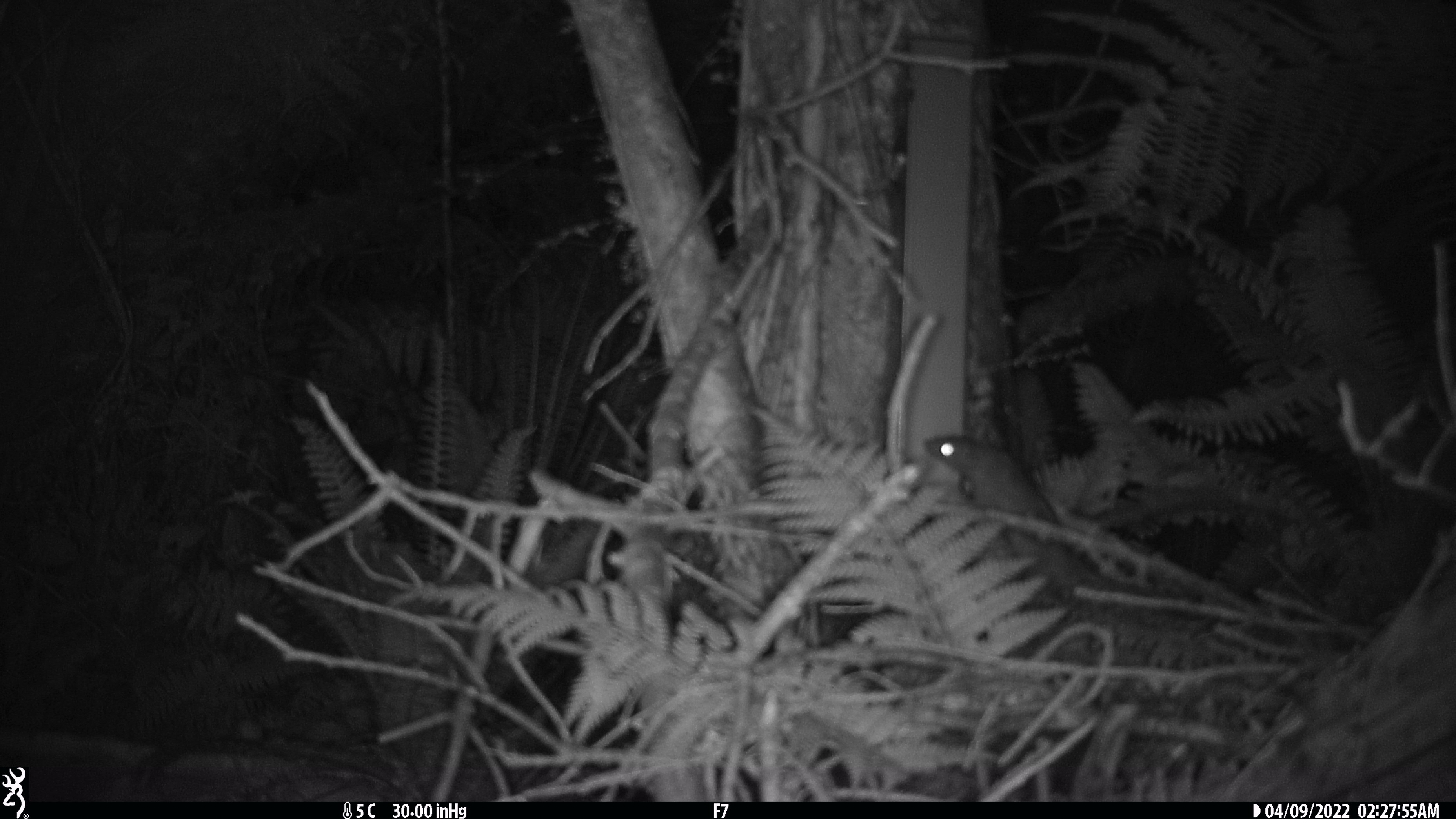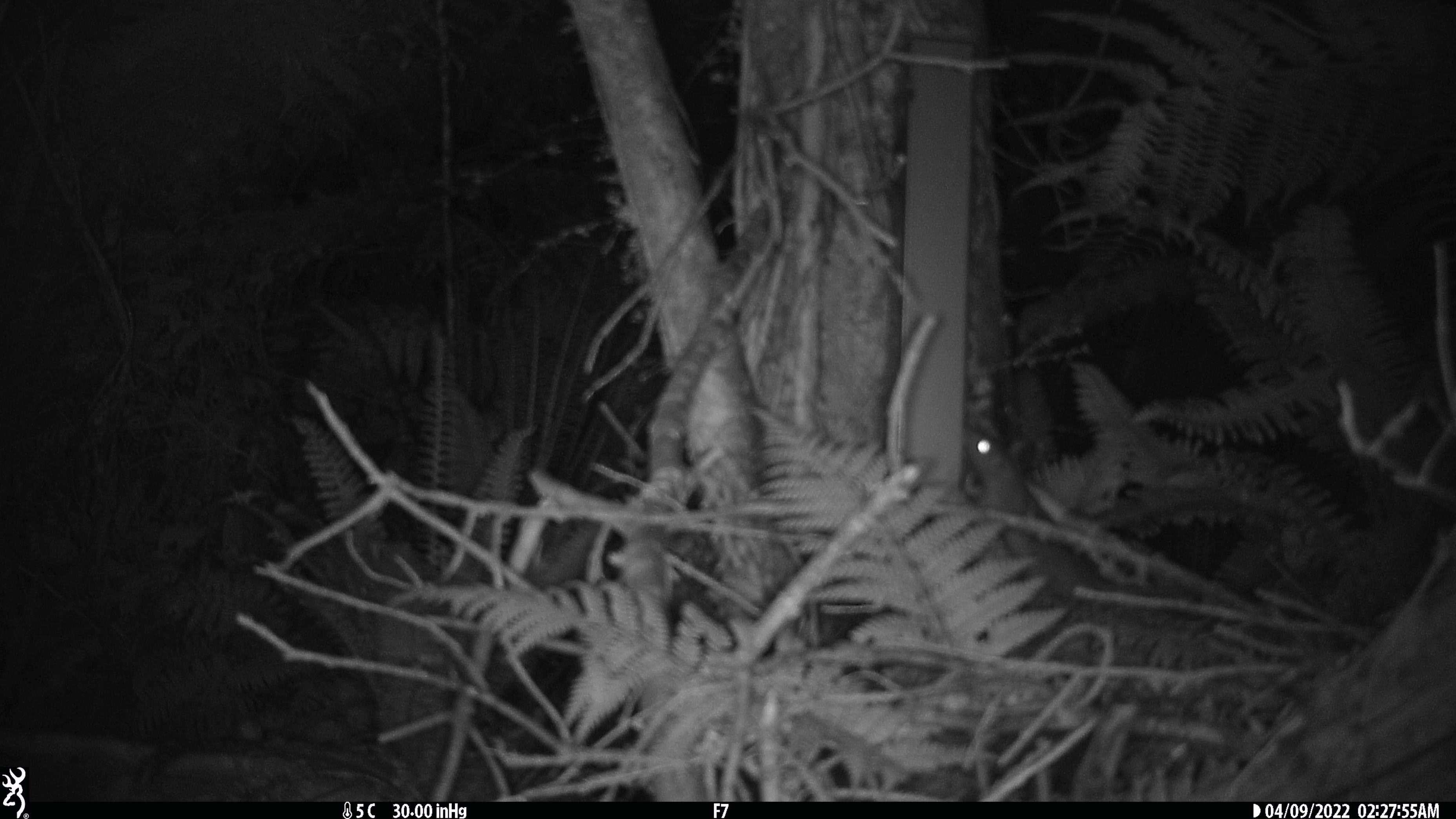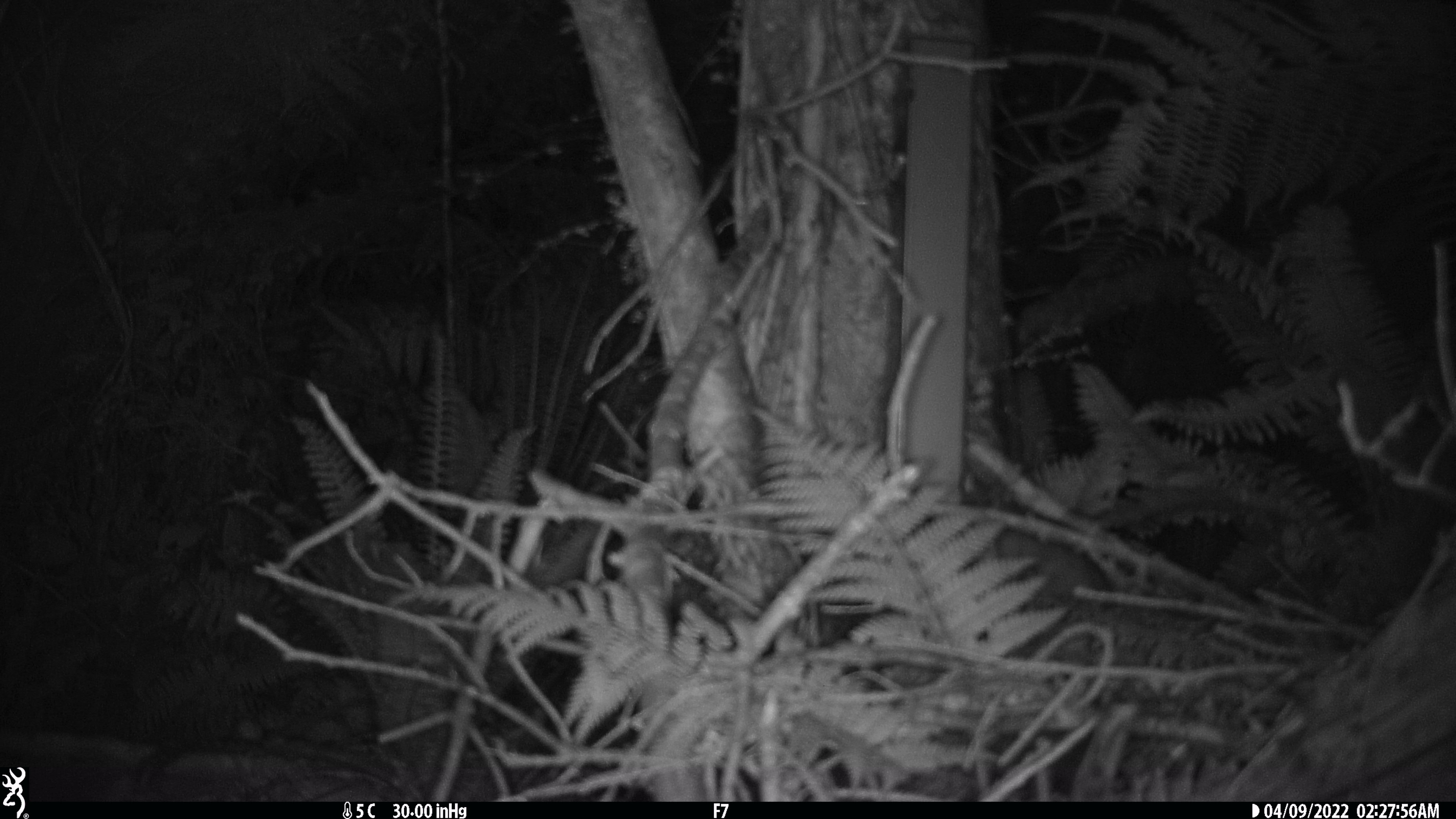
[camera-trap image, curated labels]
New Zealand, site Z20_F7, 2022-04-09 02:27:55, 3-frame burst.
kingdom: Animalia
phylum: Chordata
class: Mammalia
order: Rodentia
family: Muridae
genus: Rattus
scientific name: Rattus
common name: rat